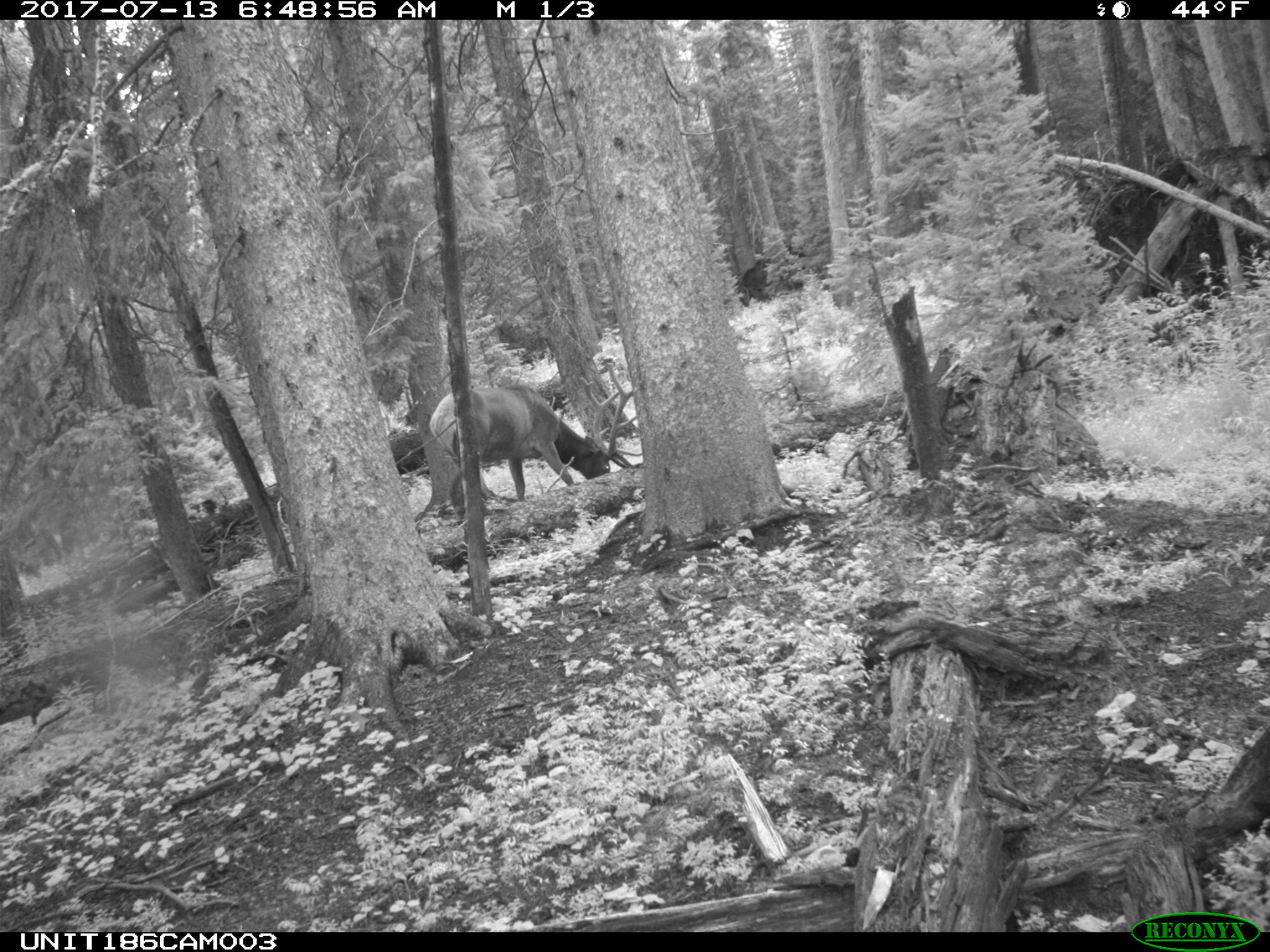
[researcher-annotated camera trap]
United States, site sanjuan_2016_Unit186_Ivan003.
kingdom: Animalia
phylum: Chordata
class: Mammalia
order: Artiodactyla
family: Cervidae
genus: Cervus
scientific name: Cervus elaphus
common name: red deer